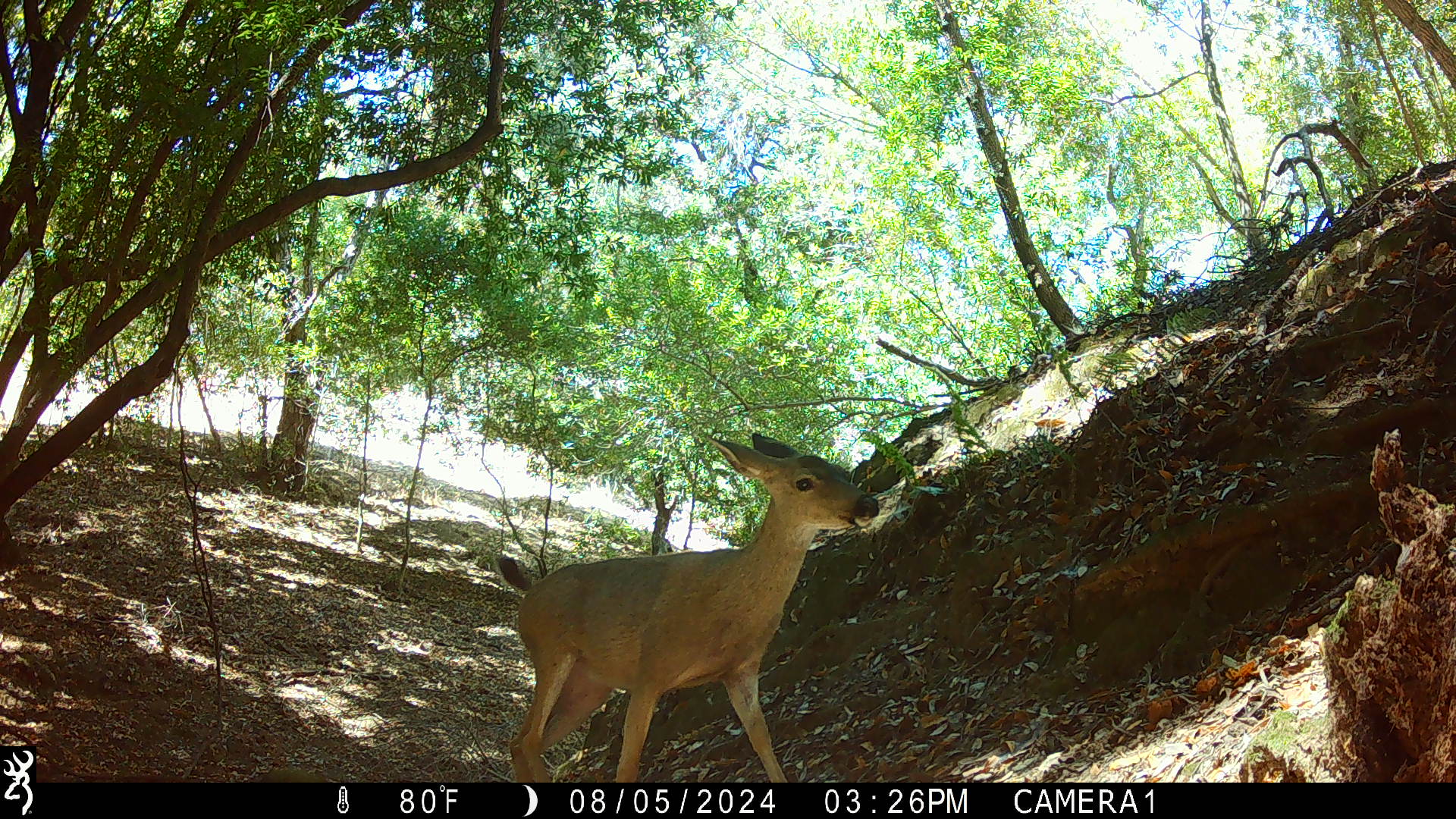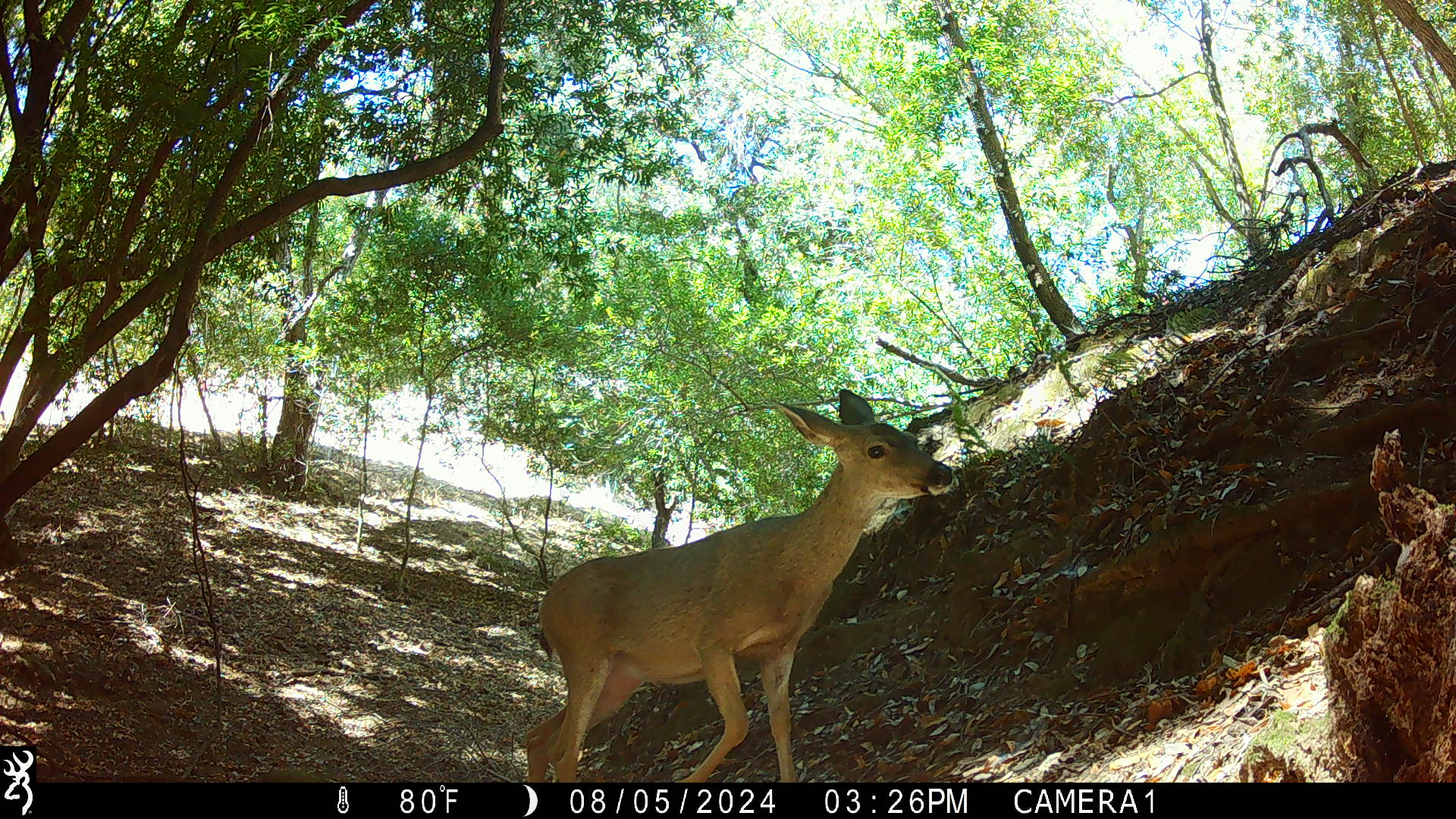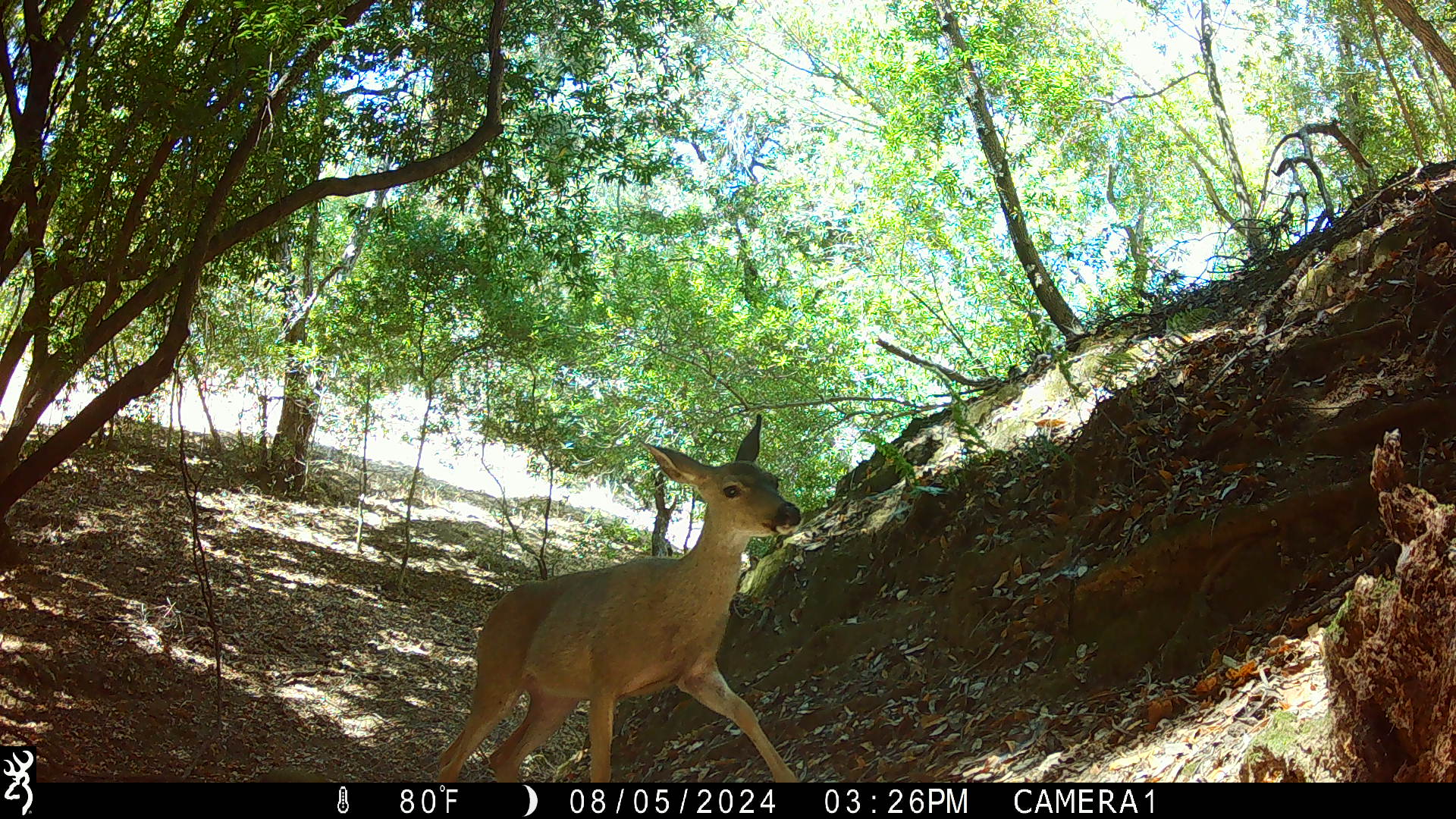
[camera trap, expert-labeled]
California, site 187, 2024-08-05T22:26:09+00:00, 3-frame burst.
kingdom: Animalia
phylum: Chordata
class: Mammalia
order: Artiodactyla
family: Cervidae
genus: Odocoileus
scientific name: Odocoileus hemionus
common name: mule deer